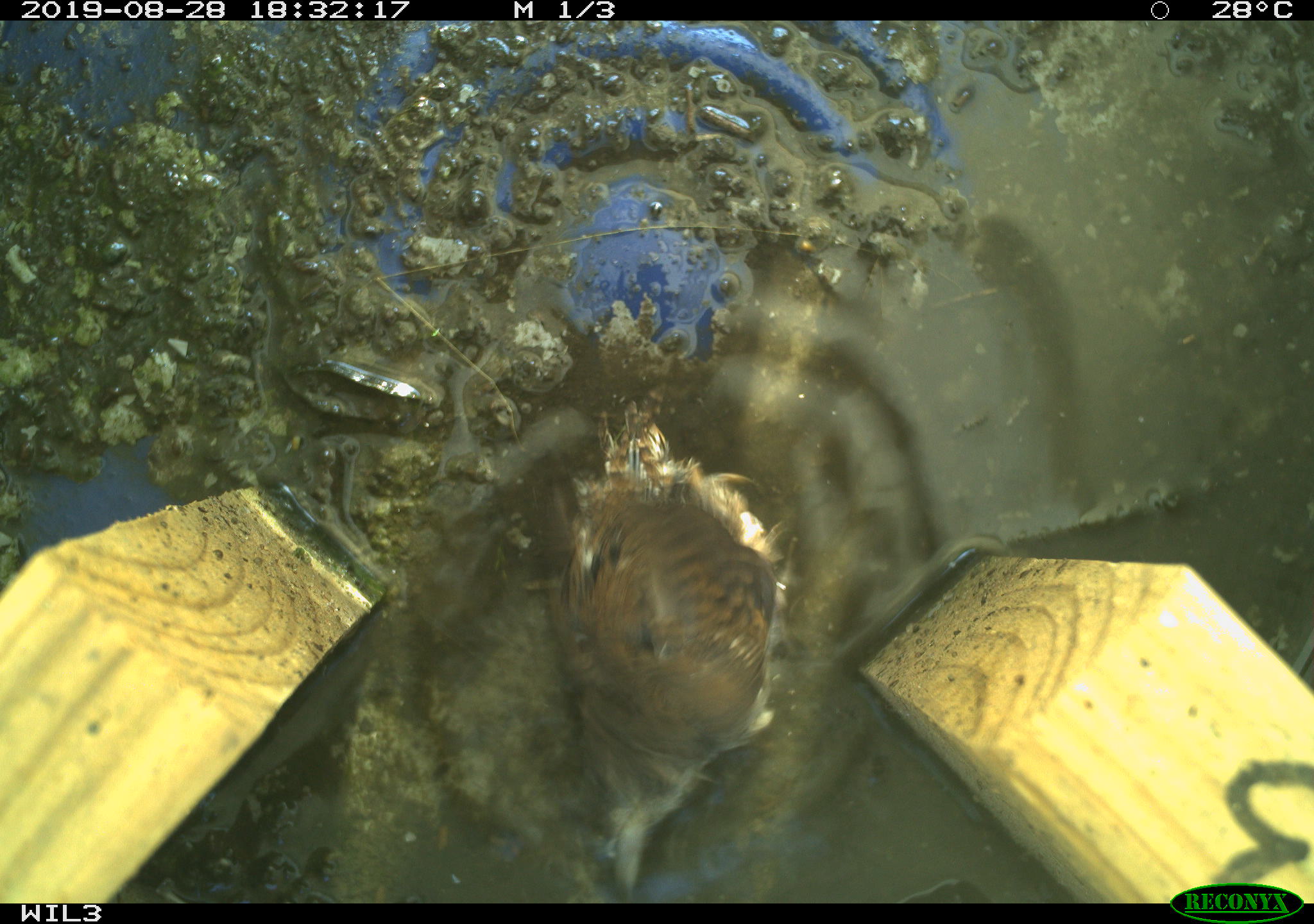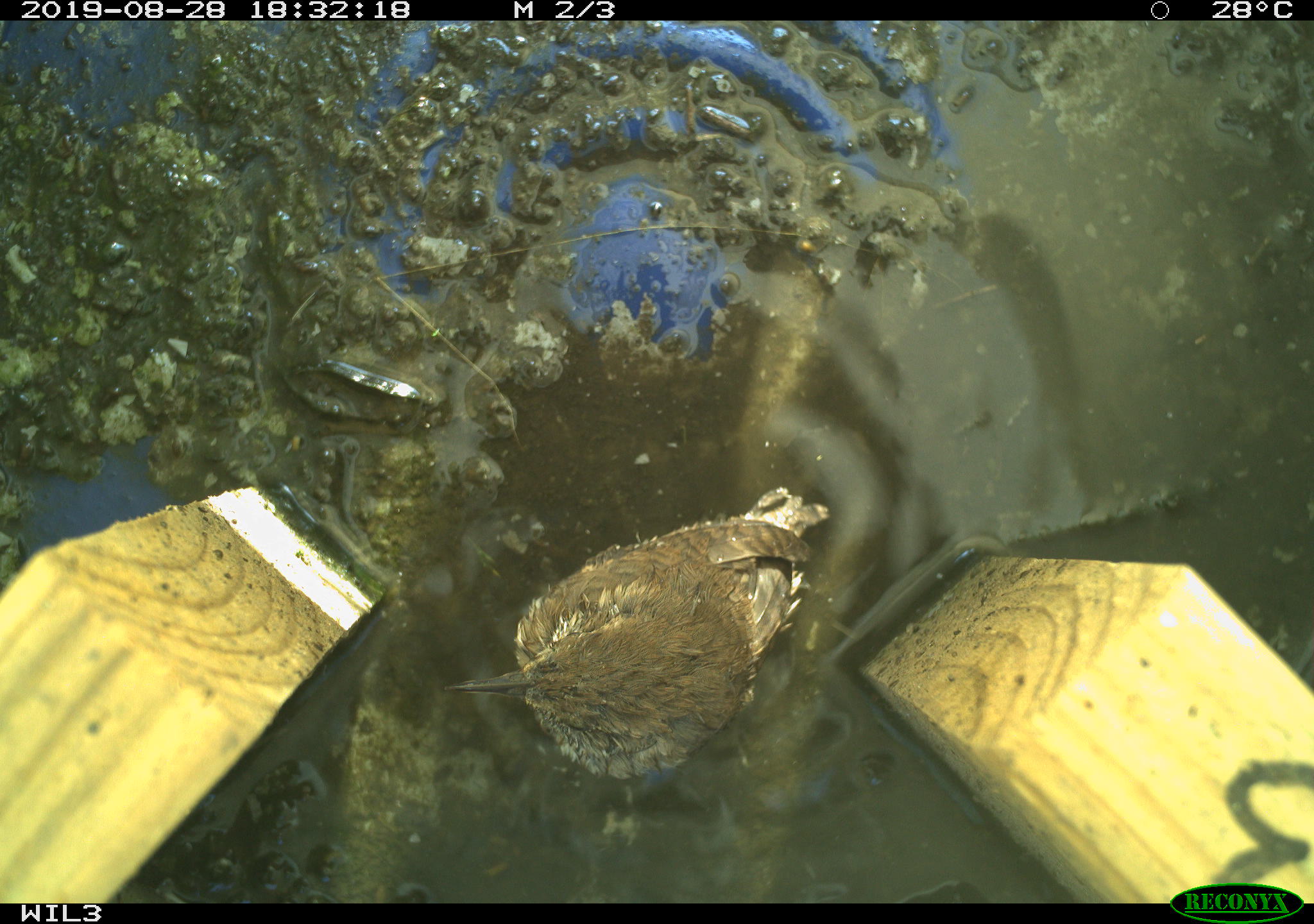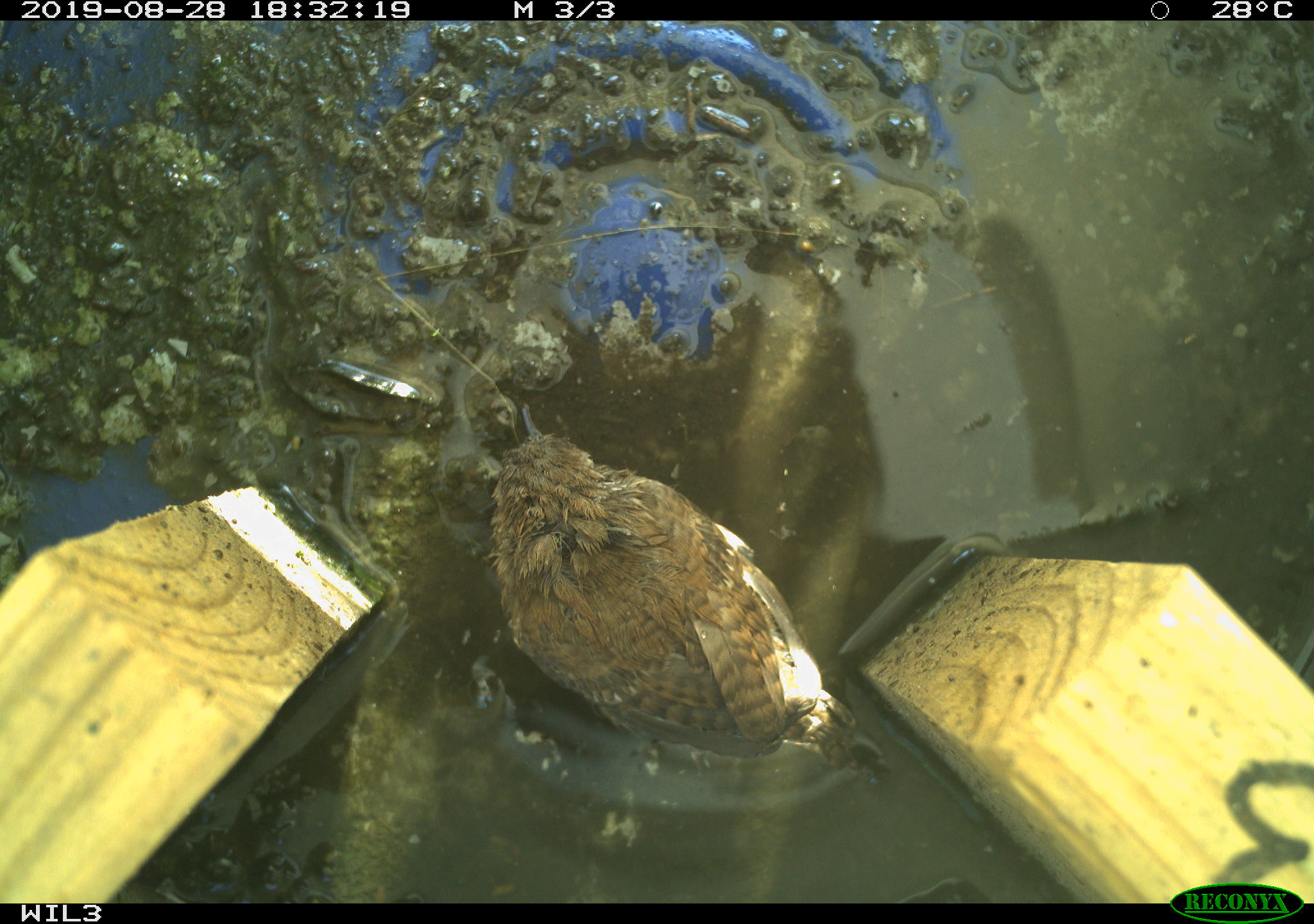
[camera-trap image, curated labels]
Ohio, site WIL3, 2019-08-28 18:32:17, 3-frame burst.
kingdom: Animalia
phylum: Chordata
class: Aves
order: Passeriformes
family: Troglodytidae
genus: Troglodytes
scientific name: Troglodytes aedon aedon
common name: northern house wren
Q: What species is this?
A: Northern house wren (Troglodytes aedon aedon).